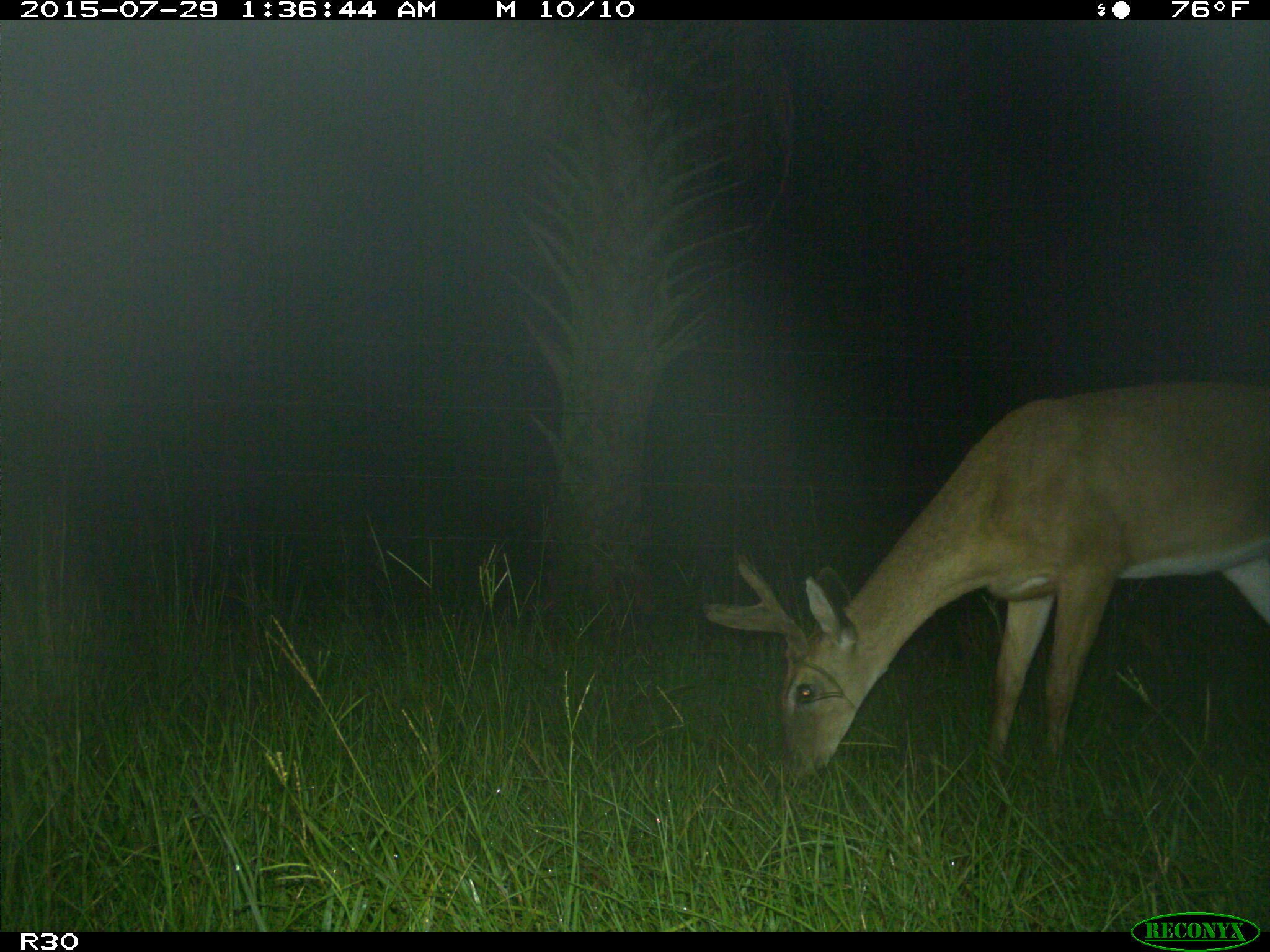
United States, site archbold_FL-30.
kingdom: Animalia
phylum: Chordata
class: Mammalia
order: Artiodactyla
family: Cervidae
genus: Odocoileus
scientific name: Odocoileus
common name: deer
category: unidentified deer